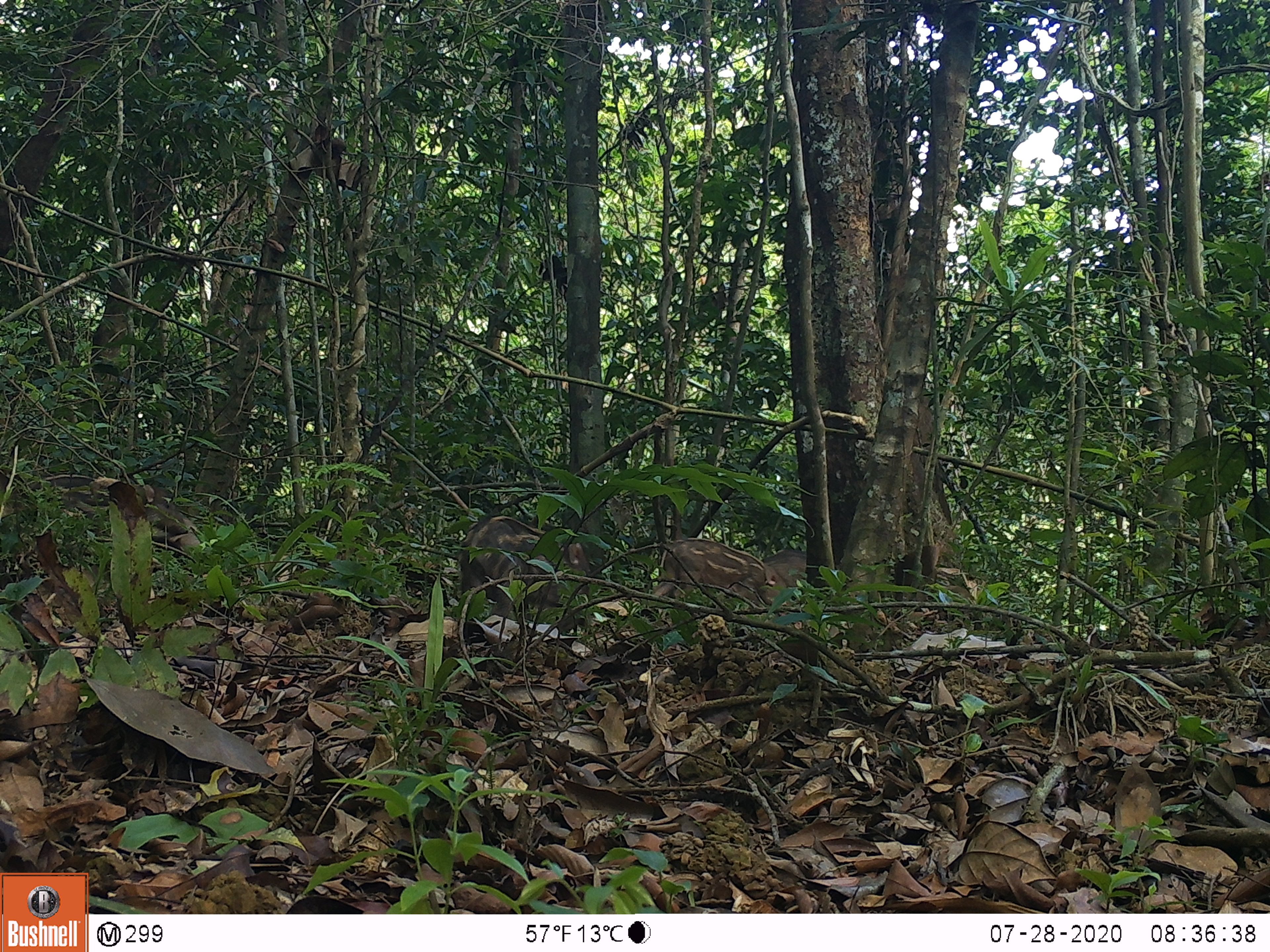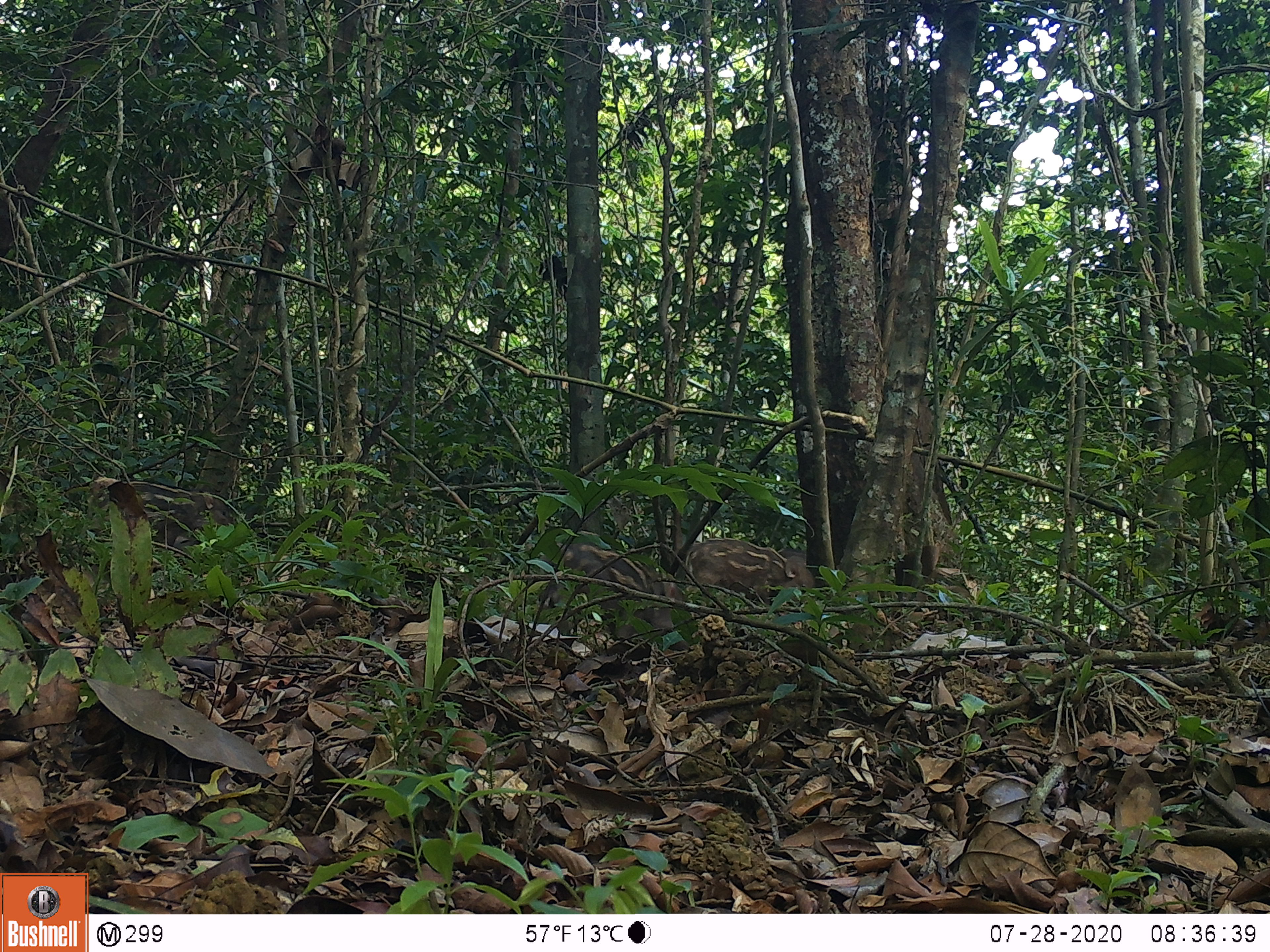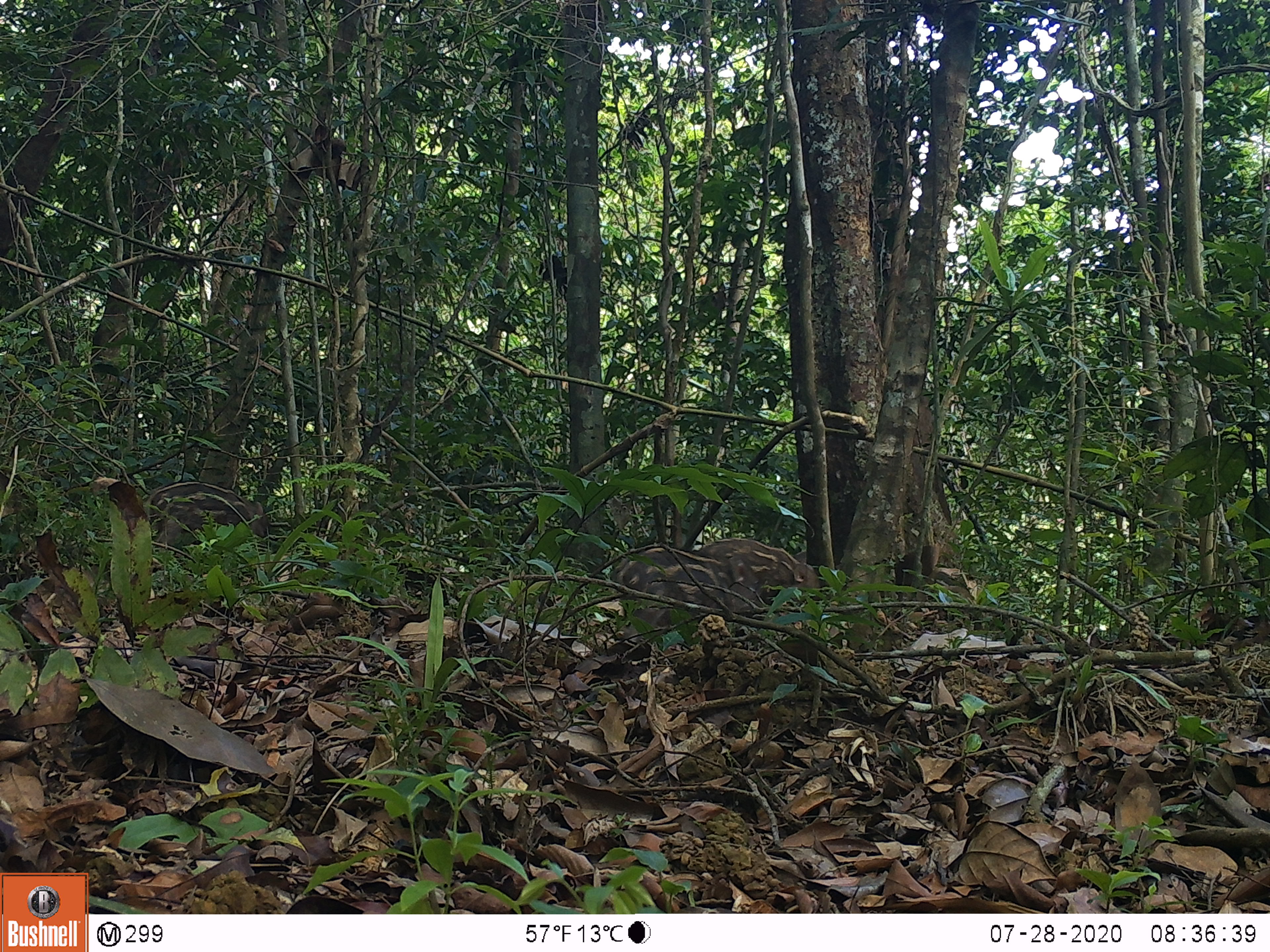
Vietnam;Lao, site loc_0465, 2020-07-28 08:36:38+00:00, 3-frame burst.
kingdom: Animalia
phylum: Chordata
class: Mammalia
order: Artiodactyla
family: Suidae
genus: Sus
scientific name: Sus scrofa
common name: eurasian wild pig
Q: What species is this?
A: Eurasian wild pig (Sus scrofa).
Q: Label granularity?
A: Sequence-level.